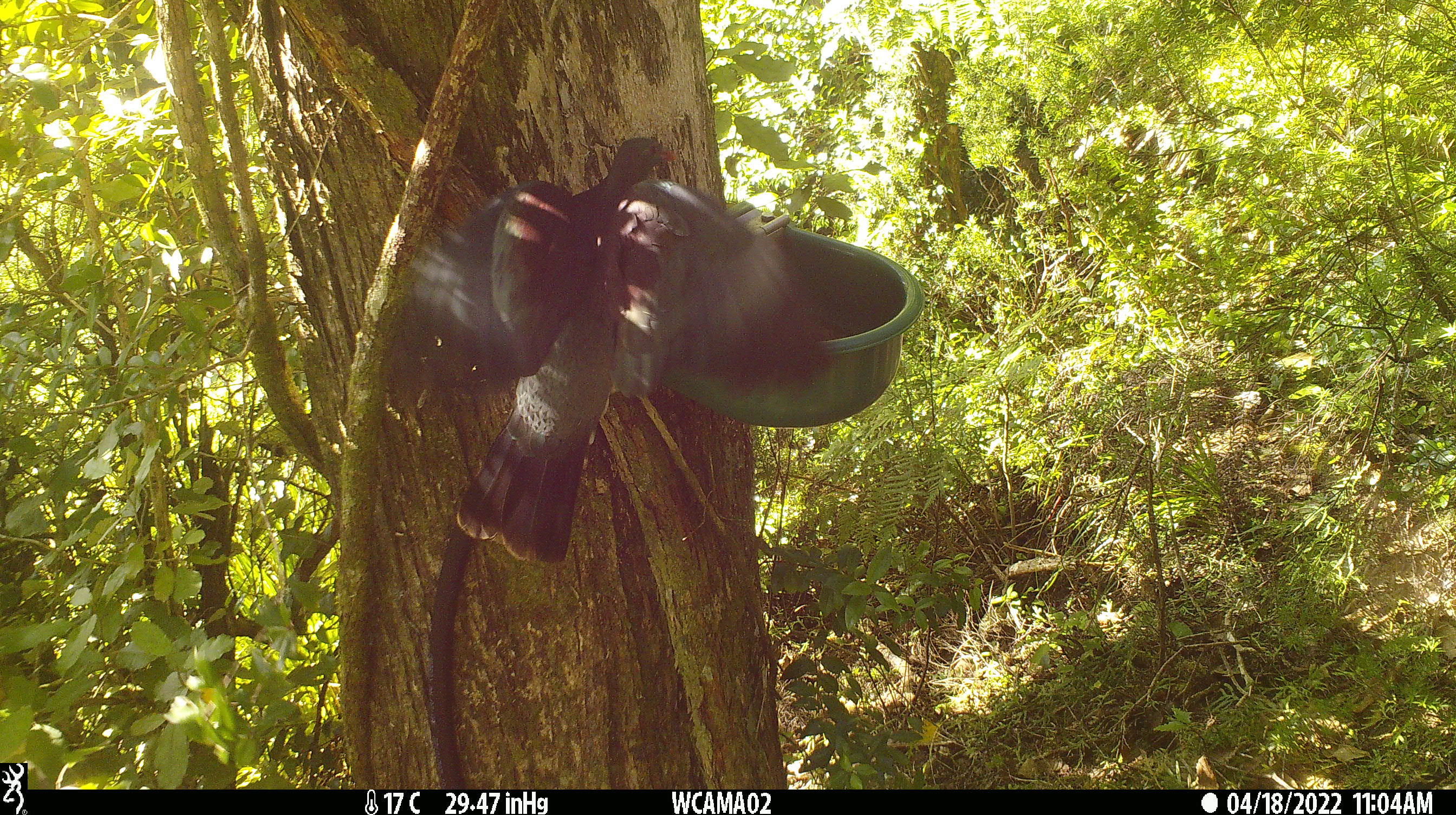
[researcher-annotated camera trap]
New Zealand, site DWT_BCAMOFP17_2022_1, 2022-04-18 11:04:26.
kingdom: Animalia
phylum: Chordata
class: Aves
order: Columbiformes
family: Columbidae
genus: Hemiphaga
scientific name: Hemiphaga novaeseelandiae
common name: new zealand pigeon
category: kereru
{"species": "kereru (new zealand pigeon) (Hemiphaga novaeseelandiae)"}